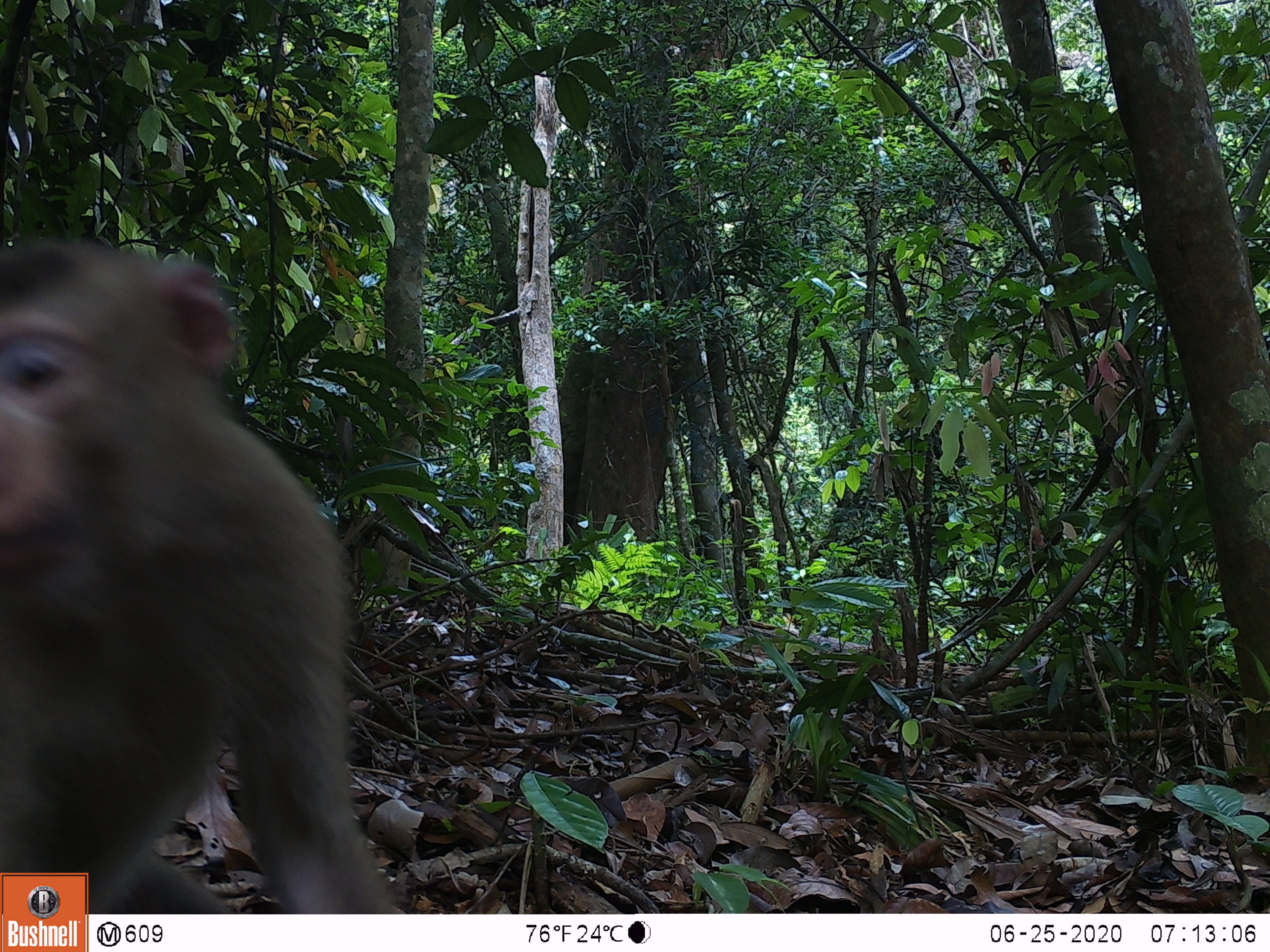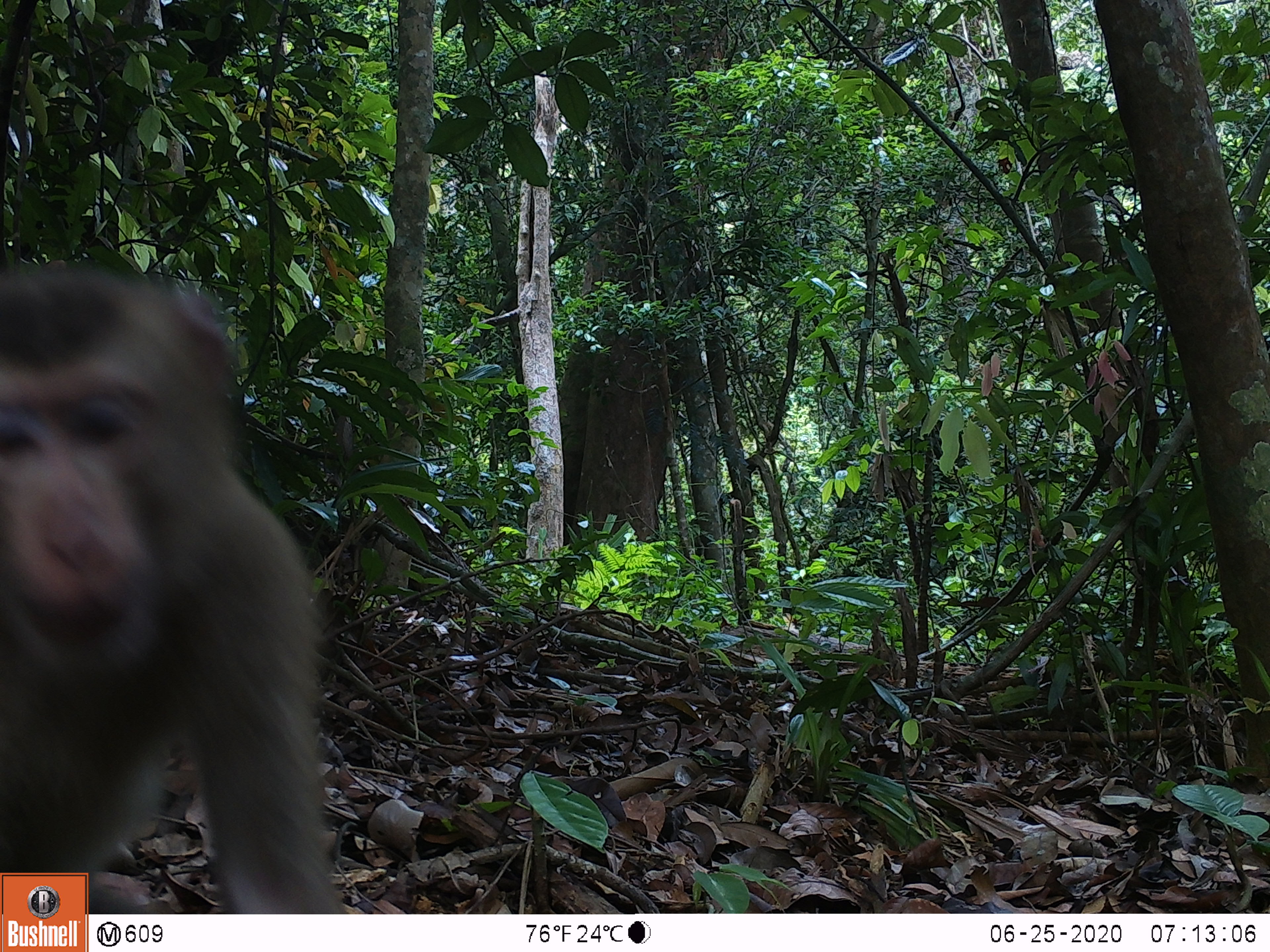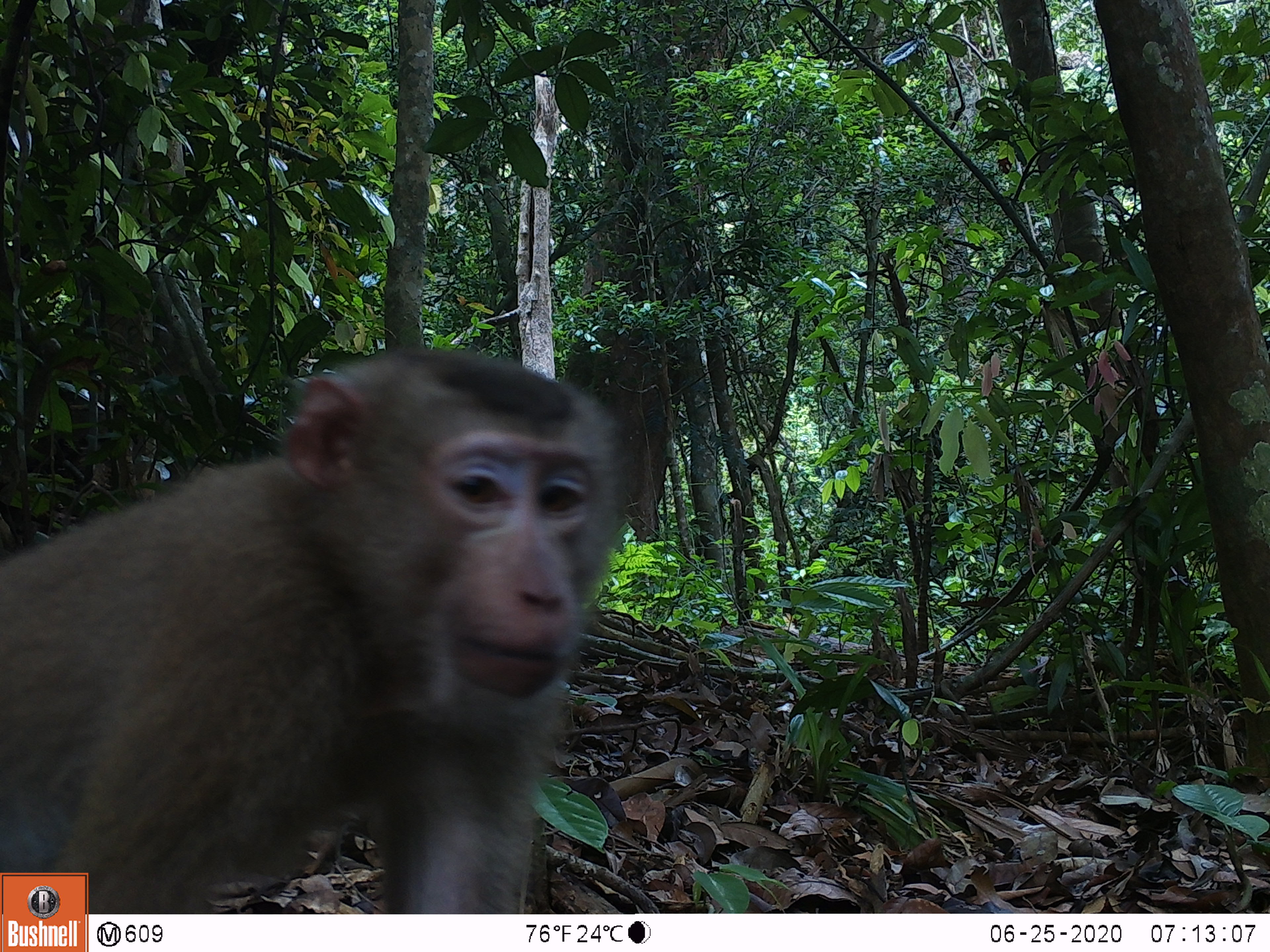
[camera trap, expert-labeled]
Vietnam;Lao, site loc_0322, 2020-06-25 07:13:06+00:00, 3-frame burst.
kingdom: Animalia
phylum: Chordata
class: Mammalia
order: Primates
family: Cercopithecidae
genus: Macaca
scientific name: Macaca nemestrina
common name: pig-tailed macaque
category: pig tailed macaque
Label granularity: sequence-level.